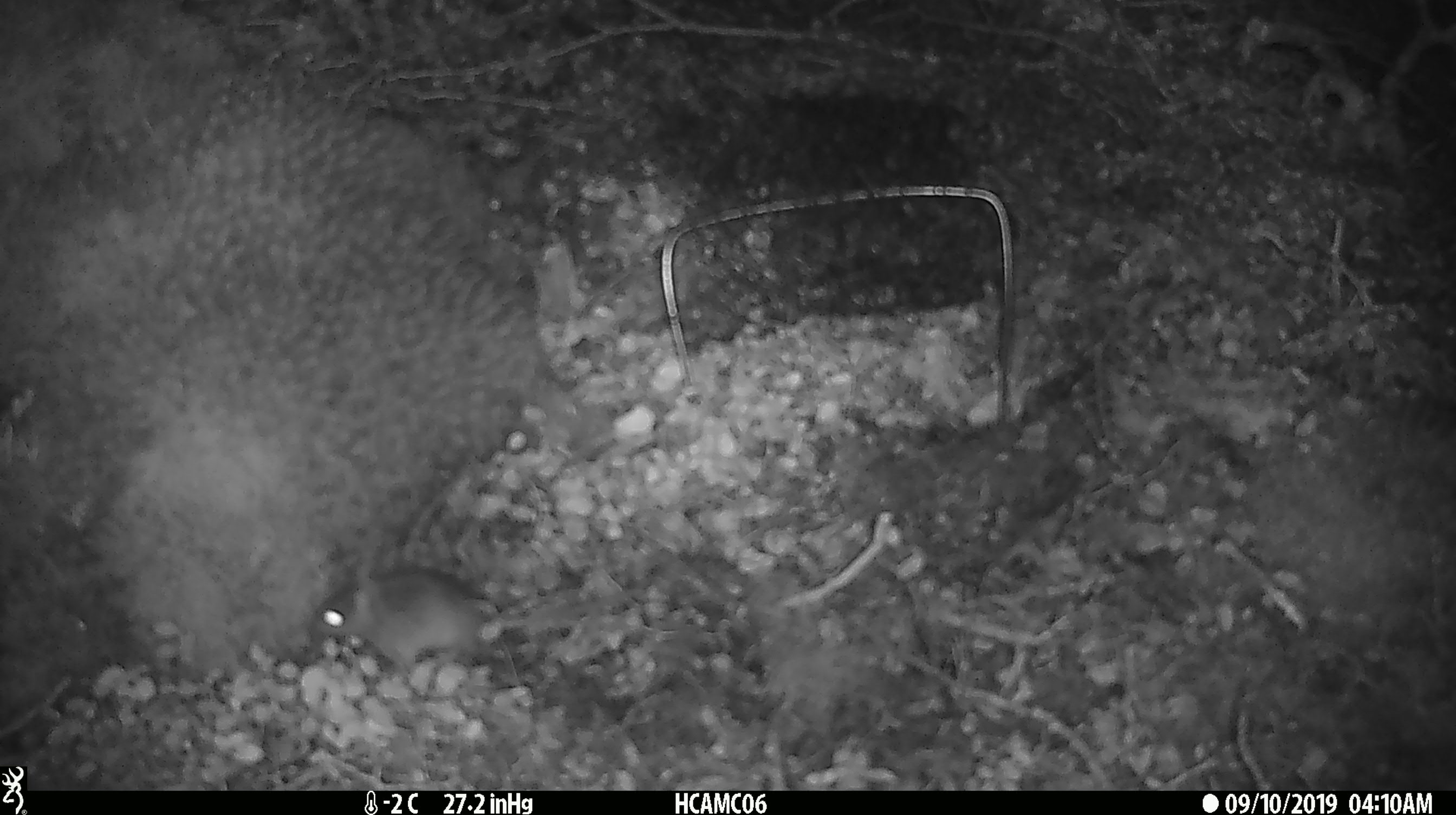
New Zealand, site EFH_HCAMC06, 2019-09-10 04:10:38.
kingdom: Animalia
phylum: Chordata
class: Mammalia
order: Rodentia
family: Muridae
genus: Mus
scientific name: Mus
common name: mouse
Mouse (Mus).